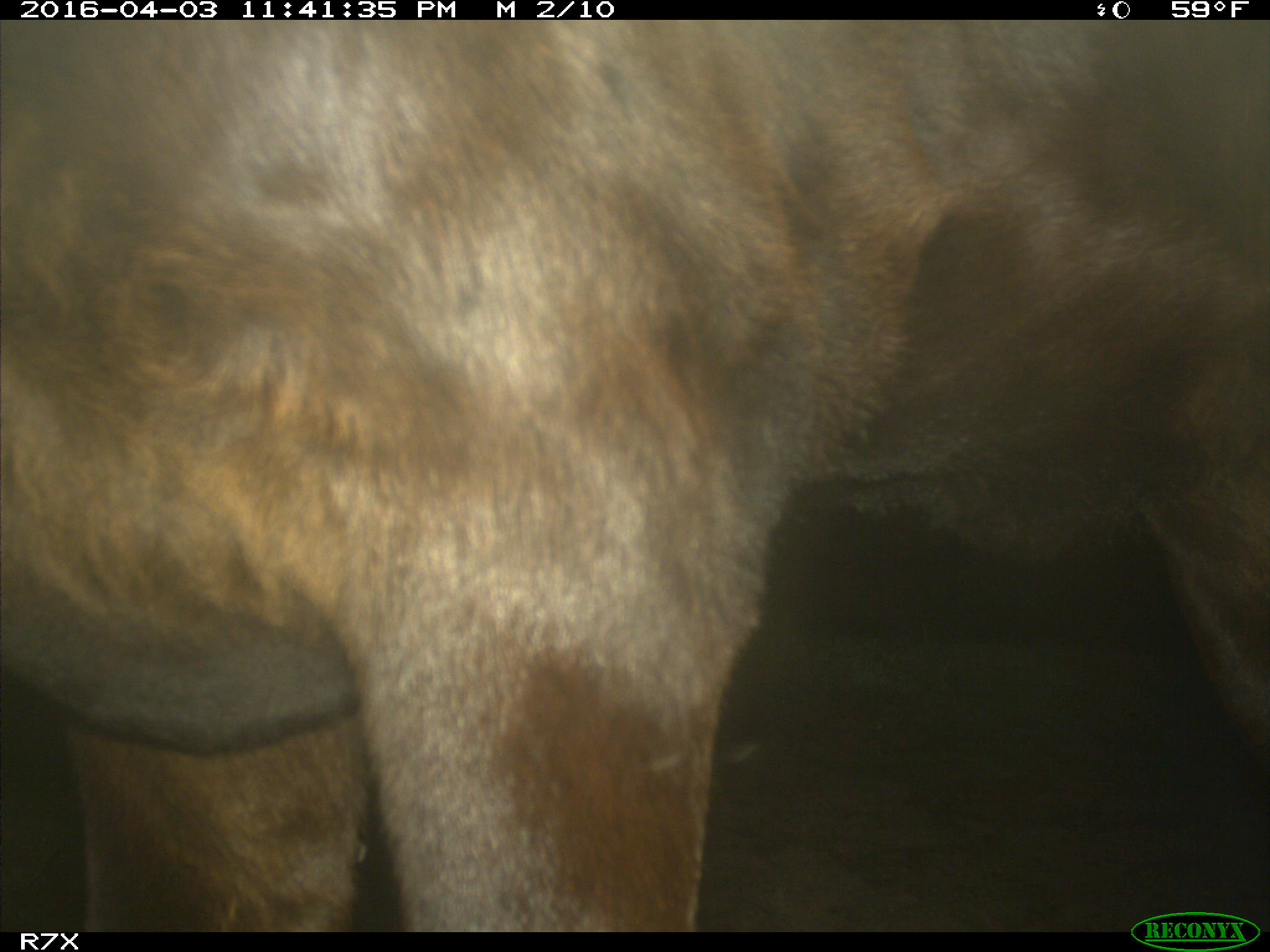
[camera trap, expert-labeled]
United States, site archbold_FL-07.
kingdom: Animalia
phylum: Chordata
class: Mammalia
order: Artiodactyla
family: Bovidae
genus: Bos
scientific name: Bos taurus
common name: domestic cow